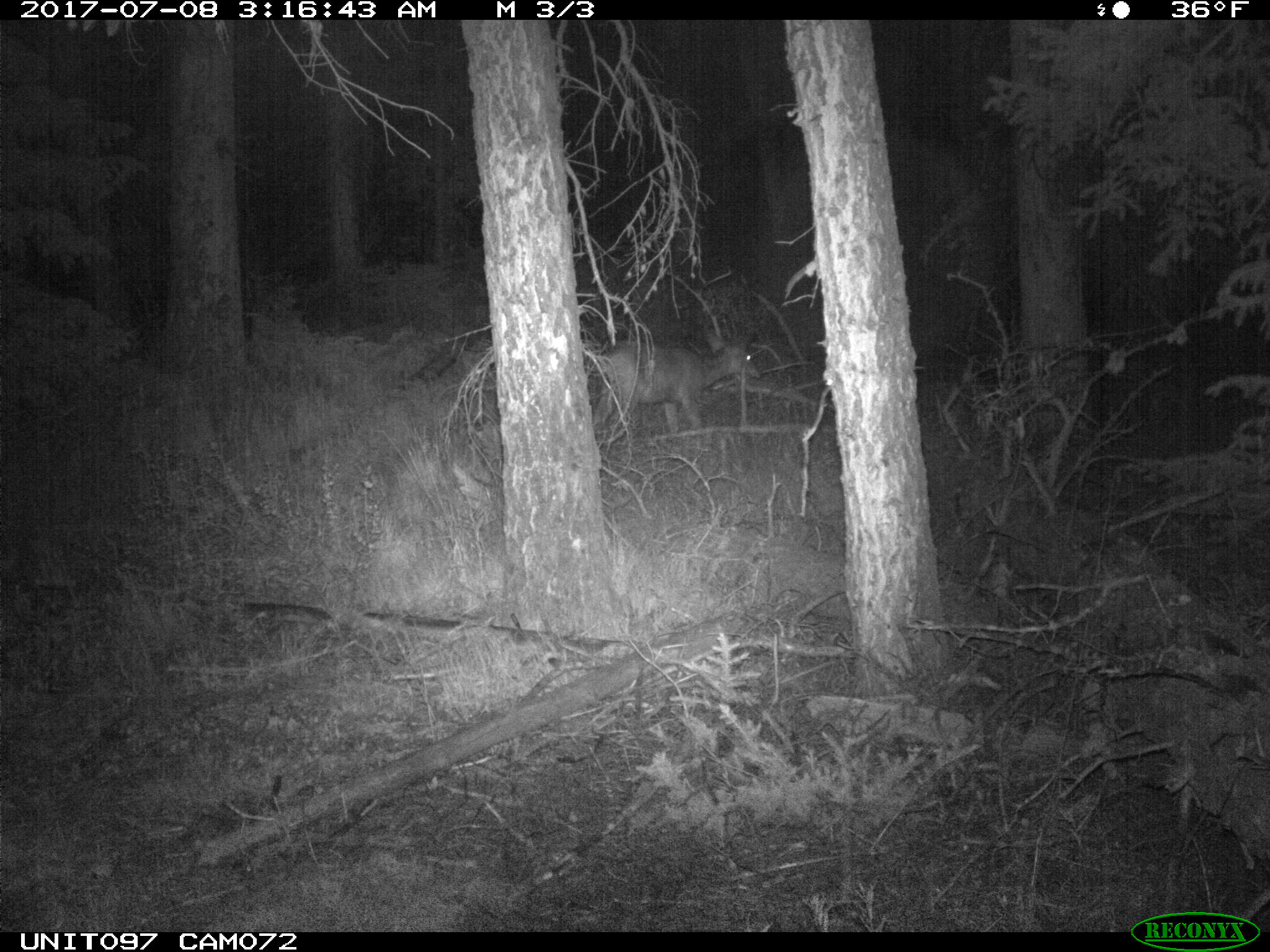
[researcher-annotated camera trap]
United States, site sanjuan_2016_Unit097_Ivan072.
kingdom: Animalia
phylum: Chordata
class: Mammalia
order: Artiodactyla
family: Cervidae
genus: Odocoileus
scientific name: Odocoileus hemionus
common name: mule deer